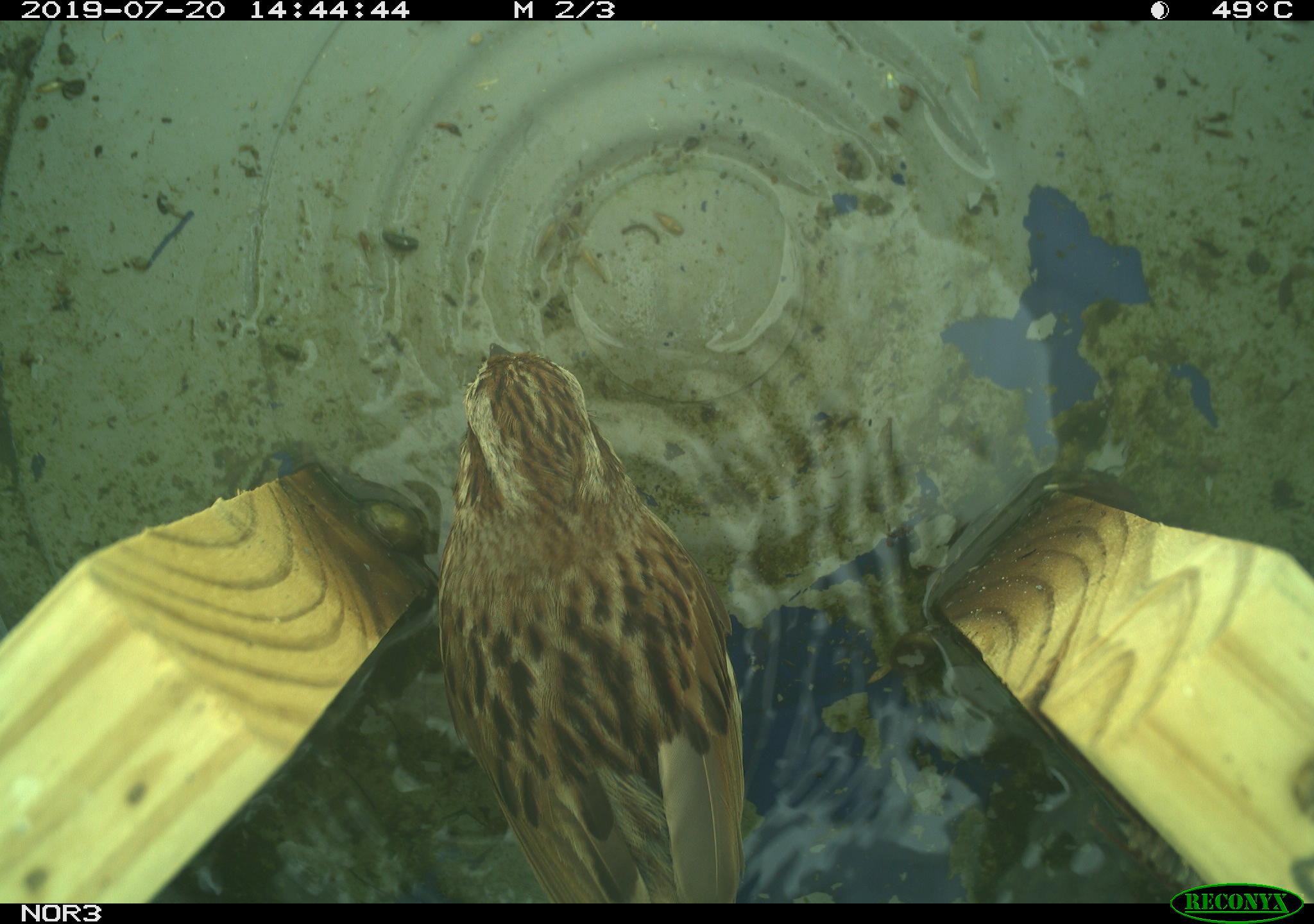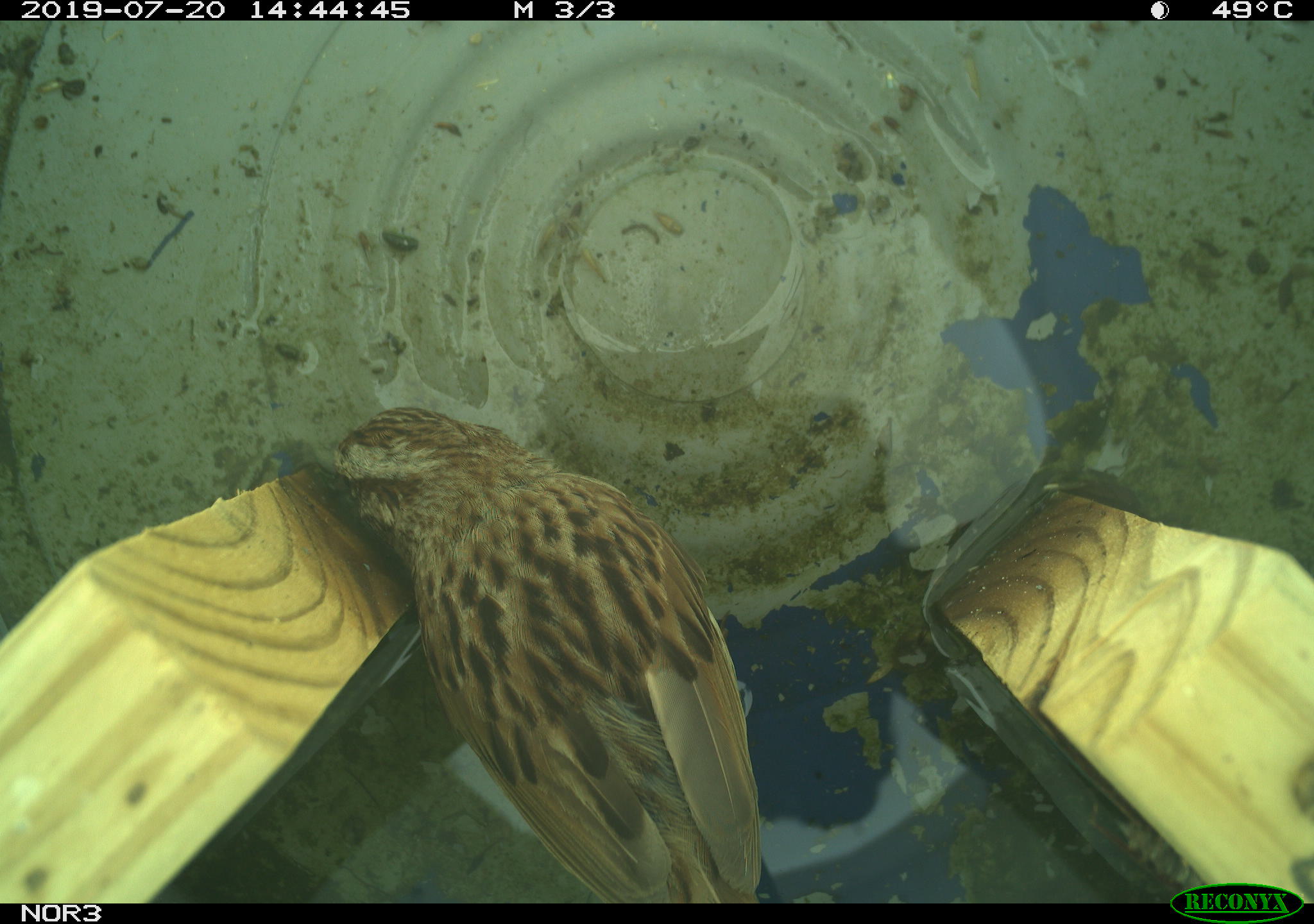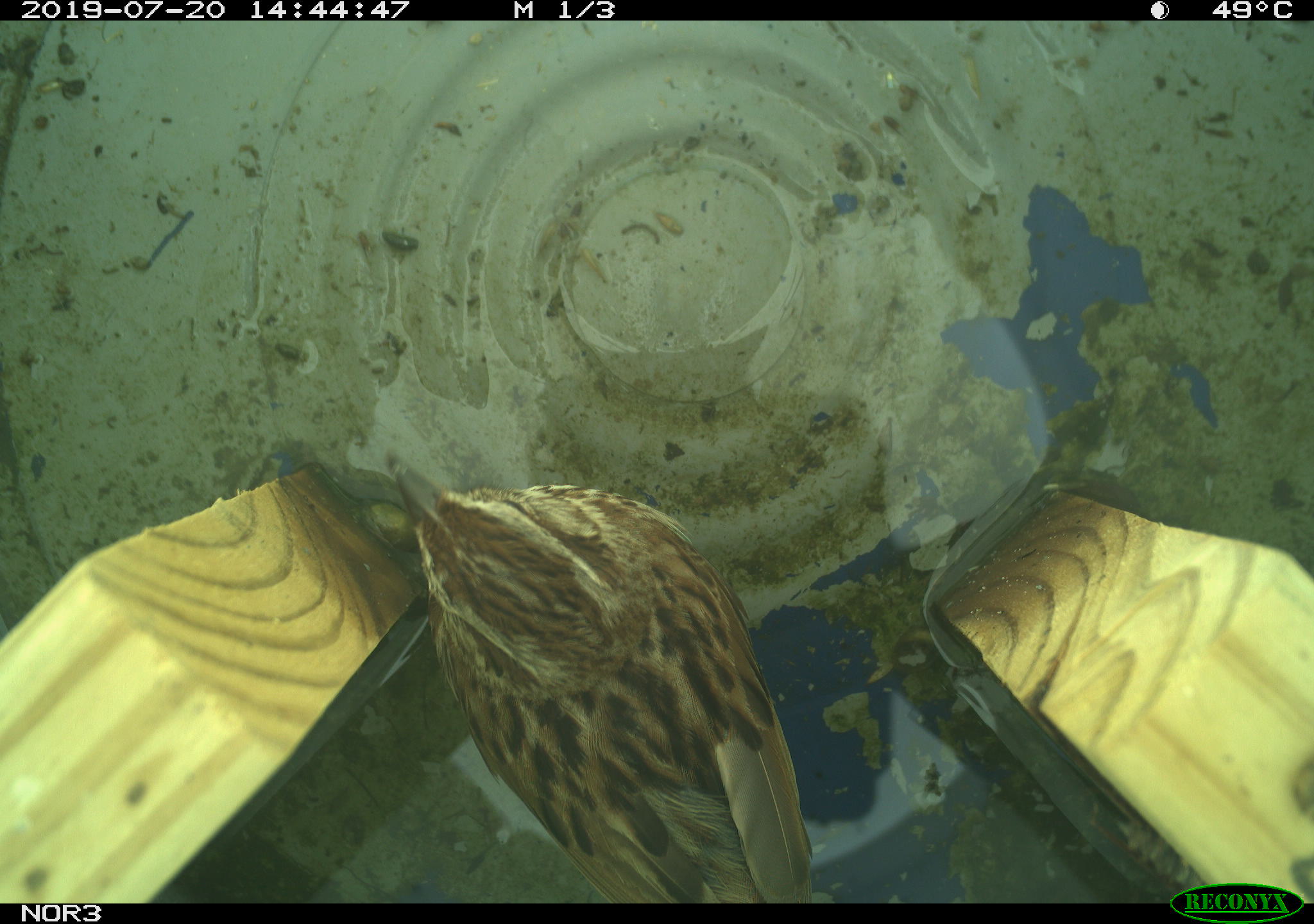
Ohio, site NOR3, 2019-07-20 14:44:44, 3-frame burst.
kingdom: Animalia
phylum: Chordata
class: Aves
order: Passeriformes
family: Passerellidae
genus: Melospiza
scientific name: Melospiza melodia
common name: song sparrow